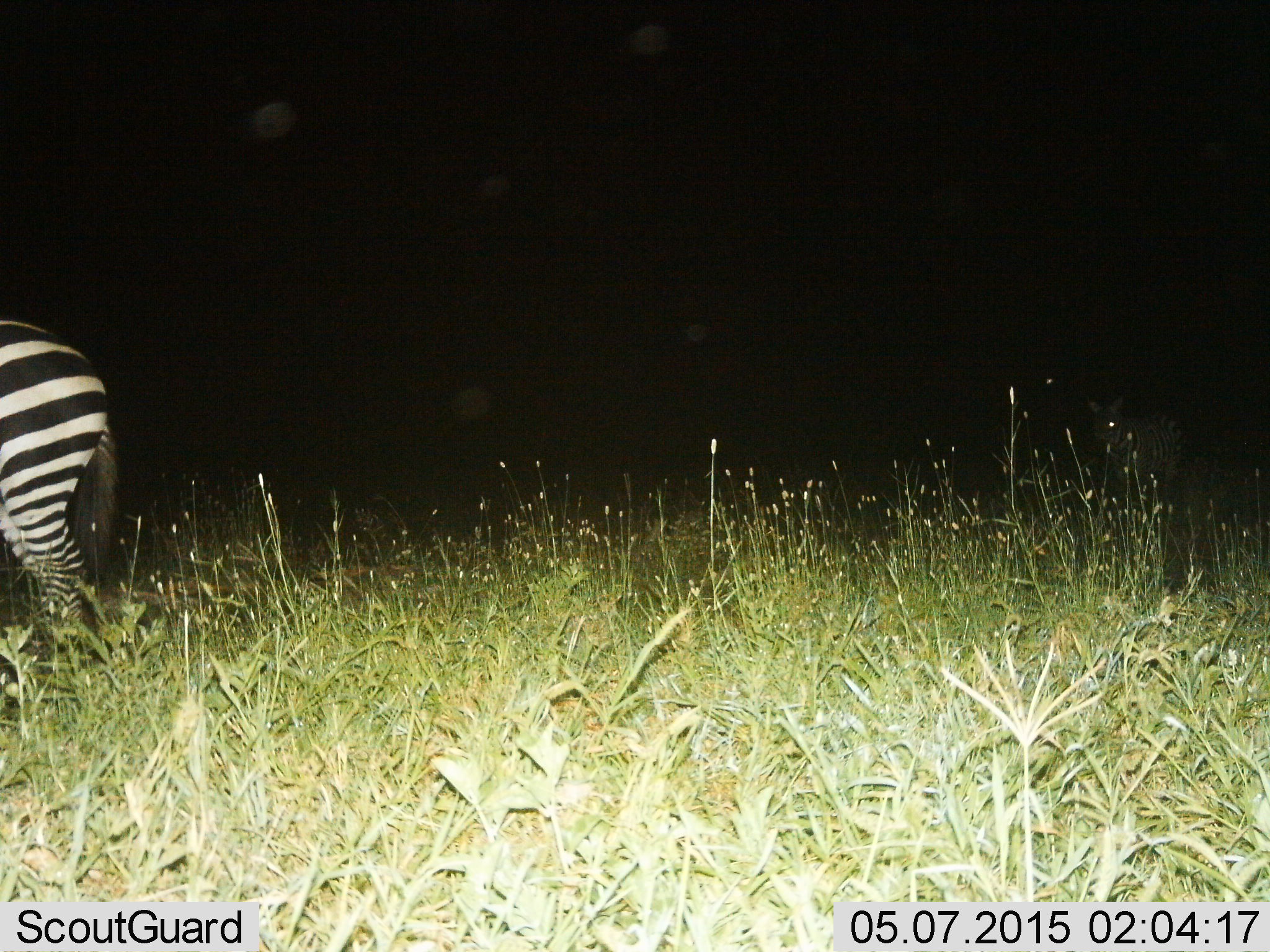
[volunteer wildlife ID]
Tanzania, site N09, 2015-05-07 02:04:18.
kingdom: Animalia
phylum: Chordata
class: Mammalia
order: Perissodactyla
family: Equidae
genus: Equus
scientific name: Equus quagga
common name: plains zebra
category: zebra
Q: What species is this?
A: Zebra (plains zebra) (Equus quagga).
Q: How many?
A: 1.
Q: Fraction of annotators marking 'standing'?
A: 90%.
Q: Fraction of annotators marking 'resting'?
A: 0%.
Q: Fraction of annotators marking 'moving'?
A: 10%.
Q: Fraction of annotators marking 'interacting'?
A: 0%.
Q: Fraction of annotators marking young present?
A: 0%.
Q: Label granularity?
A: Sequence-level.